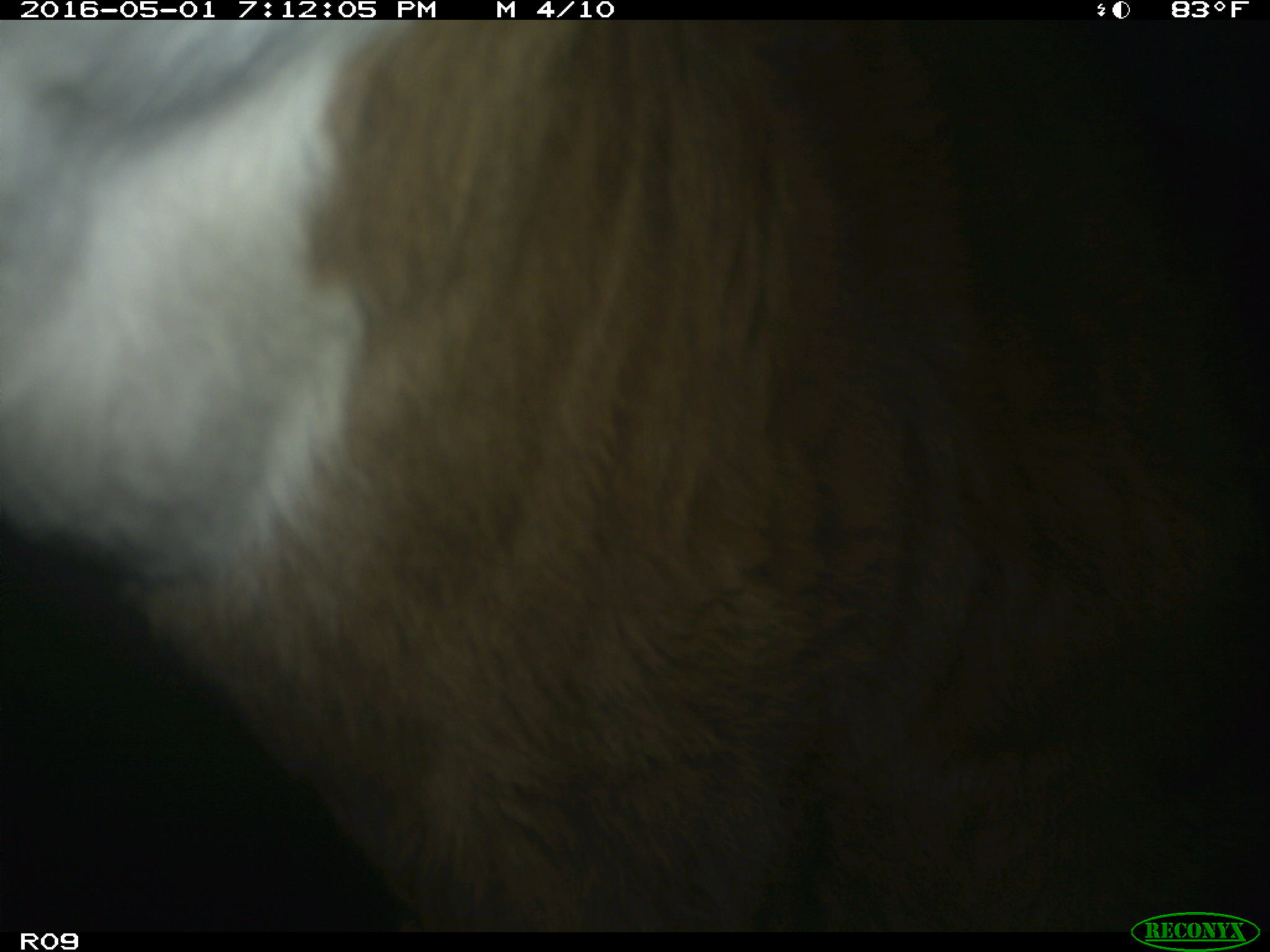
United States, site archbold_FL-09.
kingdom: Animalia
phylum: Chordata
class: Mammalia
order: Artiodactyla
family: Bovidae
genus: Bos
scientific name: Bos taurus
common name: domestic cow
Bos taurus (domestic cow).